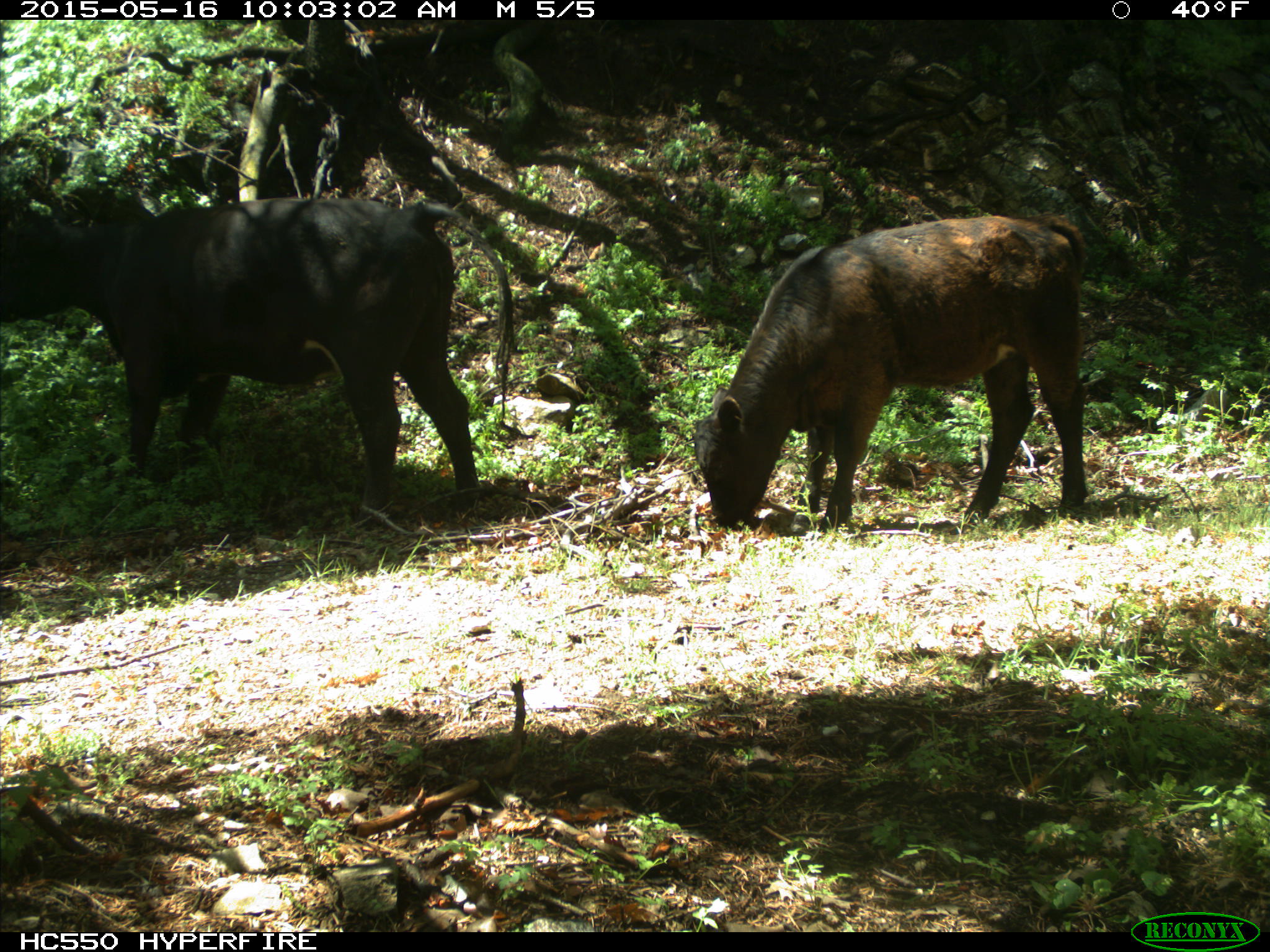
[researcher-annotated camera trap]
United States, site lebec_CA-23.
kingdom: Animalia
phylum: Chordata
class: Mammalia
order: Artiodactyla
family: Bovidae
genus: Bos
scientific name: Bos taurus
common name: domestic cow